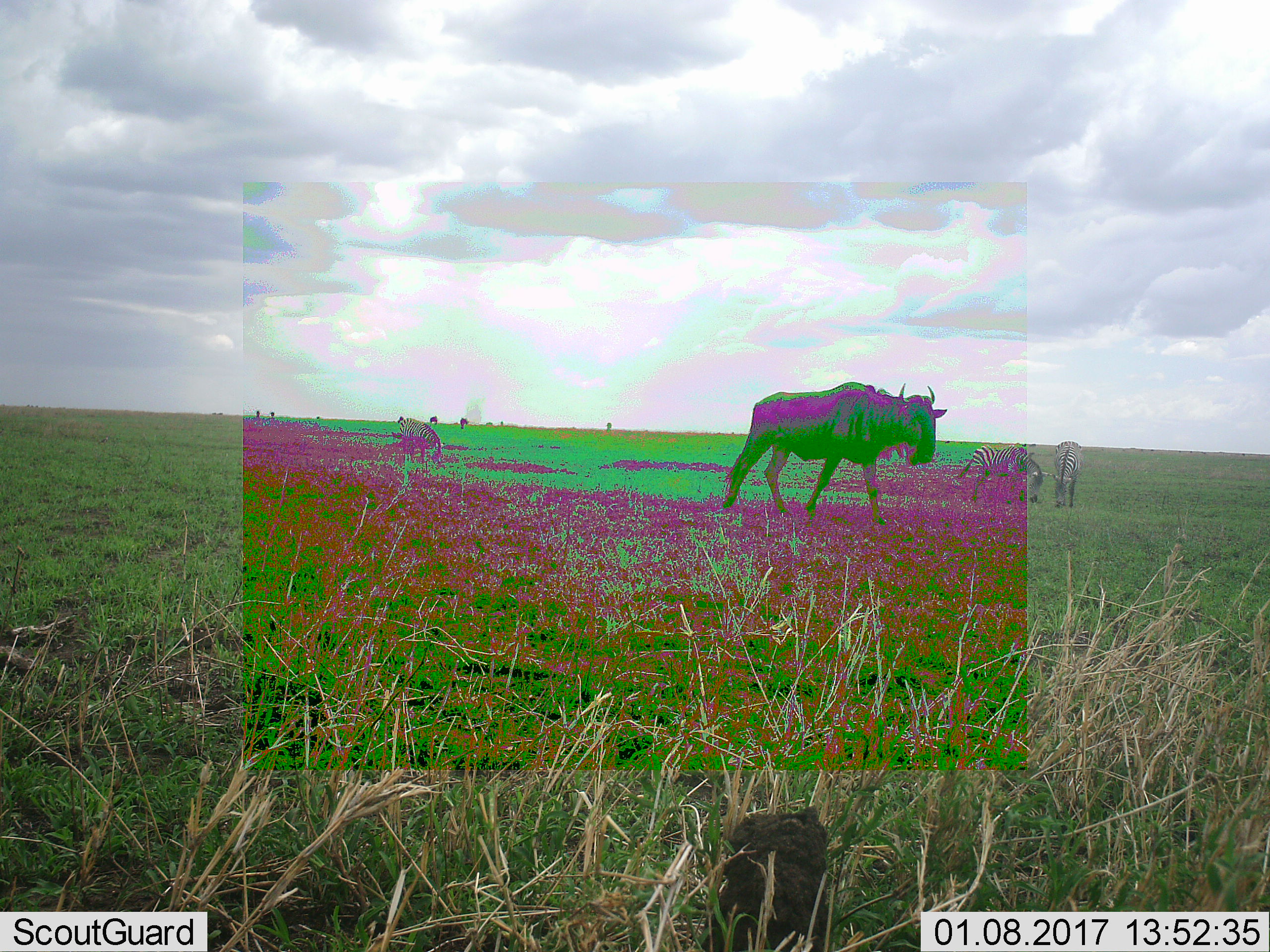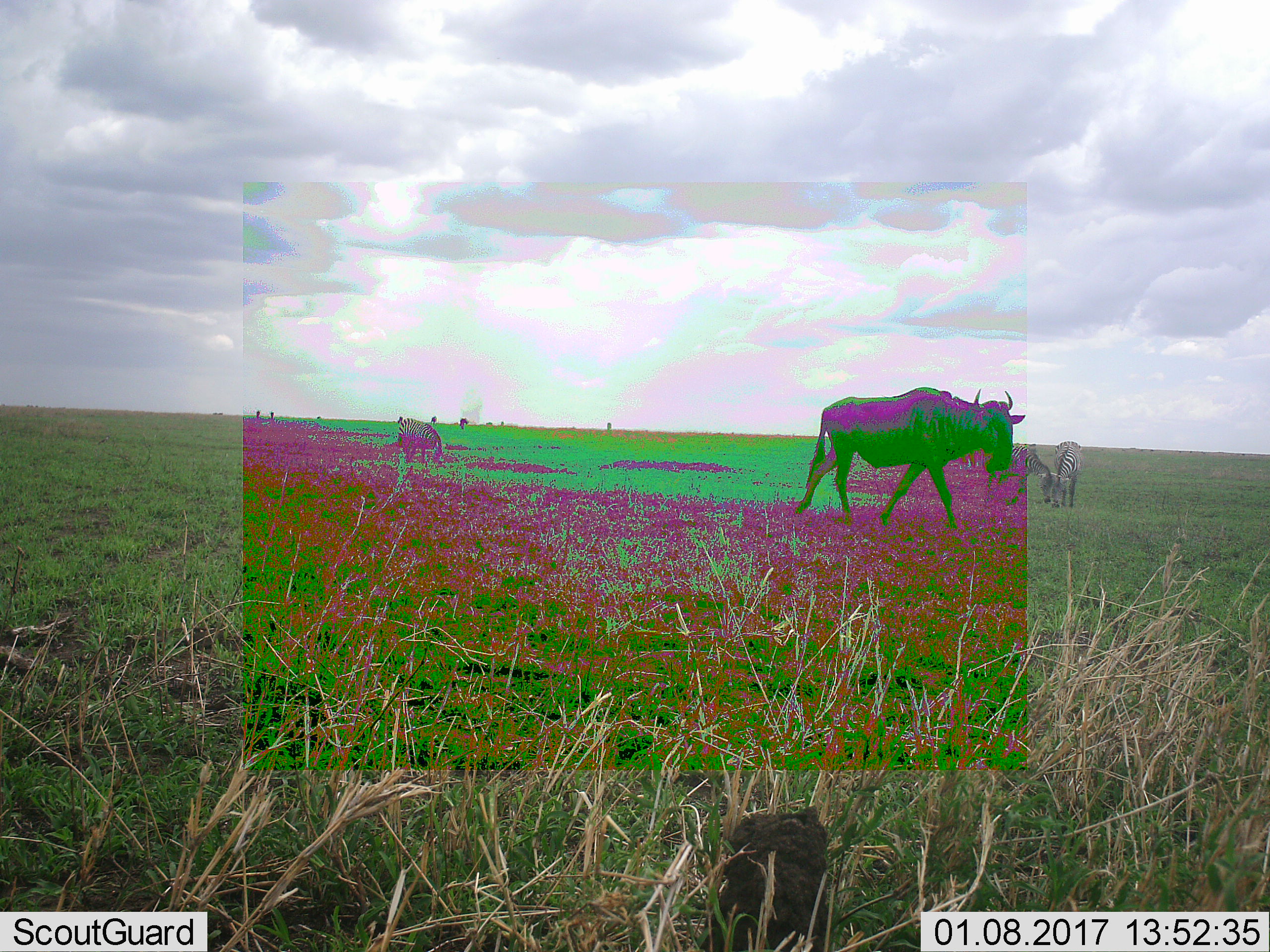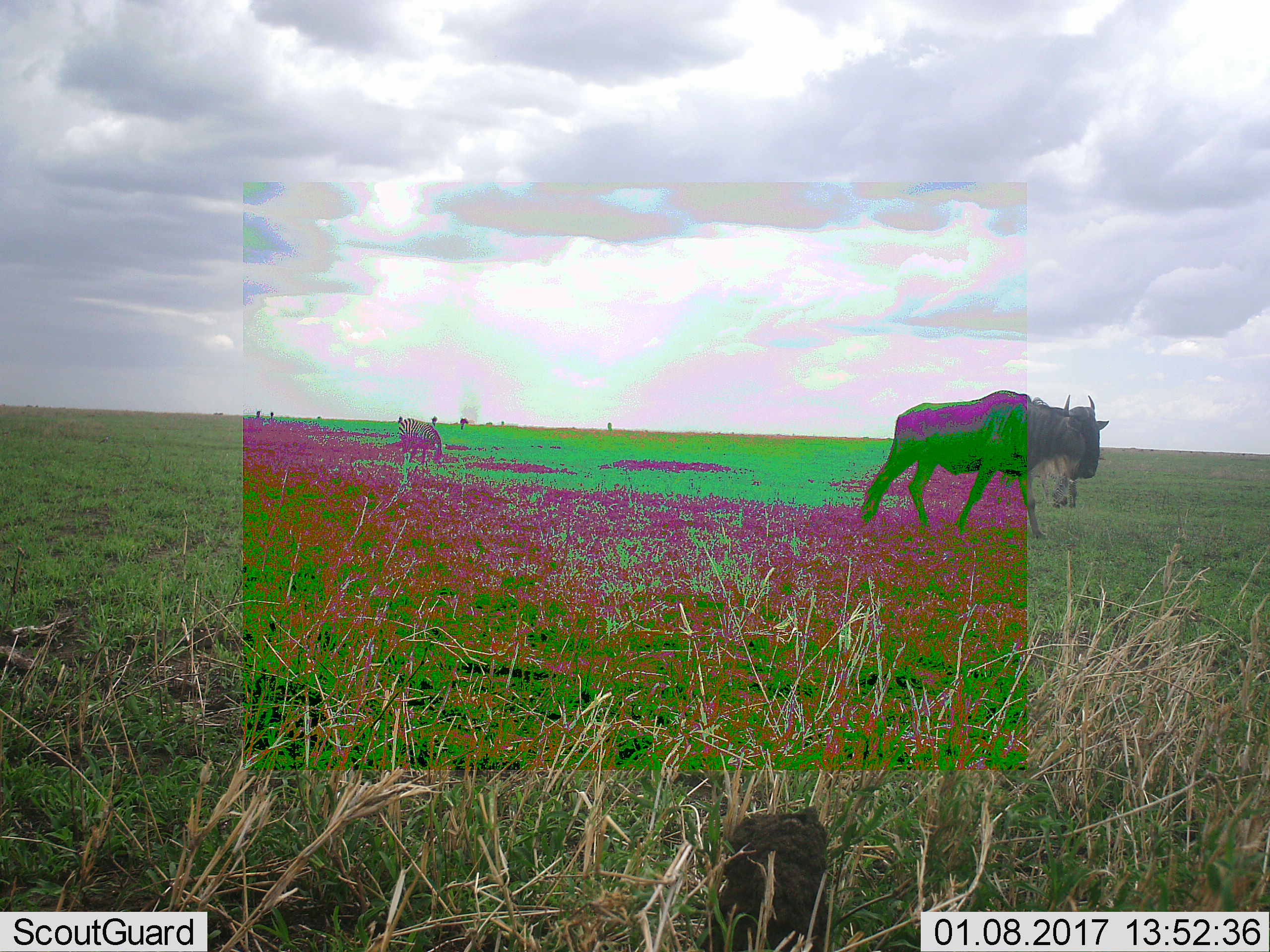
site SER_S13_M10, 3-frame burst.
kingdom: Animalia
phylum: Chordata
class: Mammalia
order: Artiodactyla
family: Bovidae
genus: Connochaetes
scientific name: Connochaetes taurinus taurinus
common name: blue wildebeest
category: wildebeestblue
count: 1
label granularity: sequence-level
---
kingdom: Animalia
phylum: Chordata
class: Mammalia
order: Perissodactyla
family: Equidae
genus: Equus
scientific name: Equus quagga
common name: plains zebra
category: zebraplains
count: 3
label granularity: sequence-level